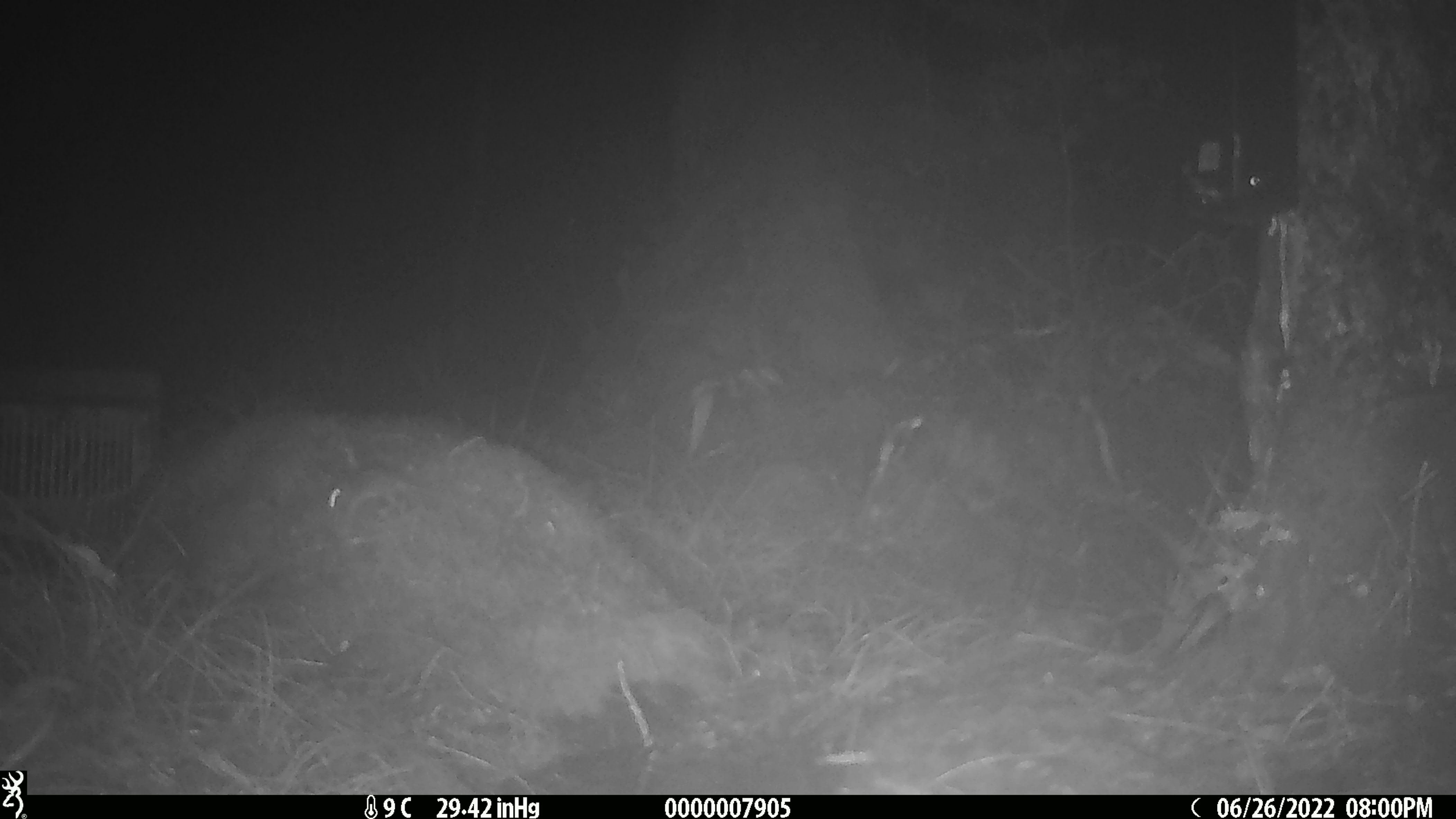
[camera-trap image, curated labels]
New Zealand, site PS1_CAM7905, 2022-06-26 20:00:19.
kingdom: Animalia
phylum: Chordata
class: Mammalia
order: Rodentia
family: Muridae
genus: Mus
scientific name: Mus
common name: mouse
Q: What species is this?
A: Mouse (Mus).